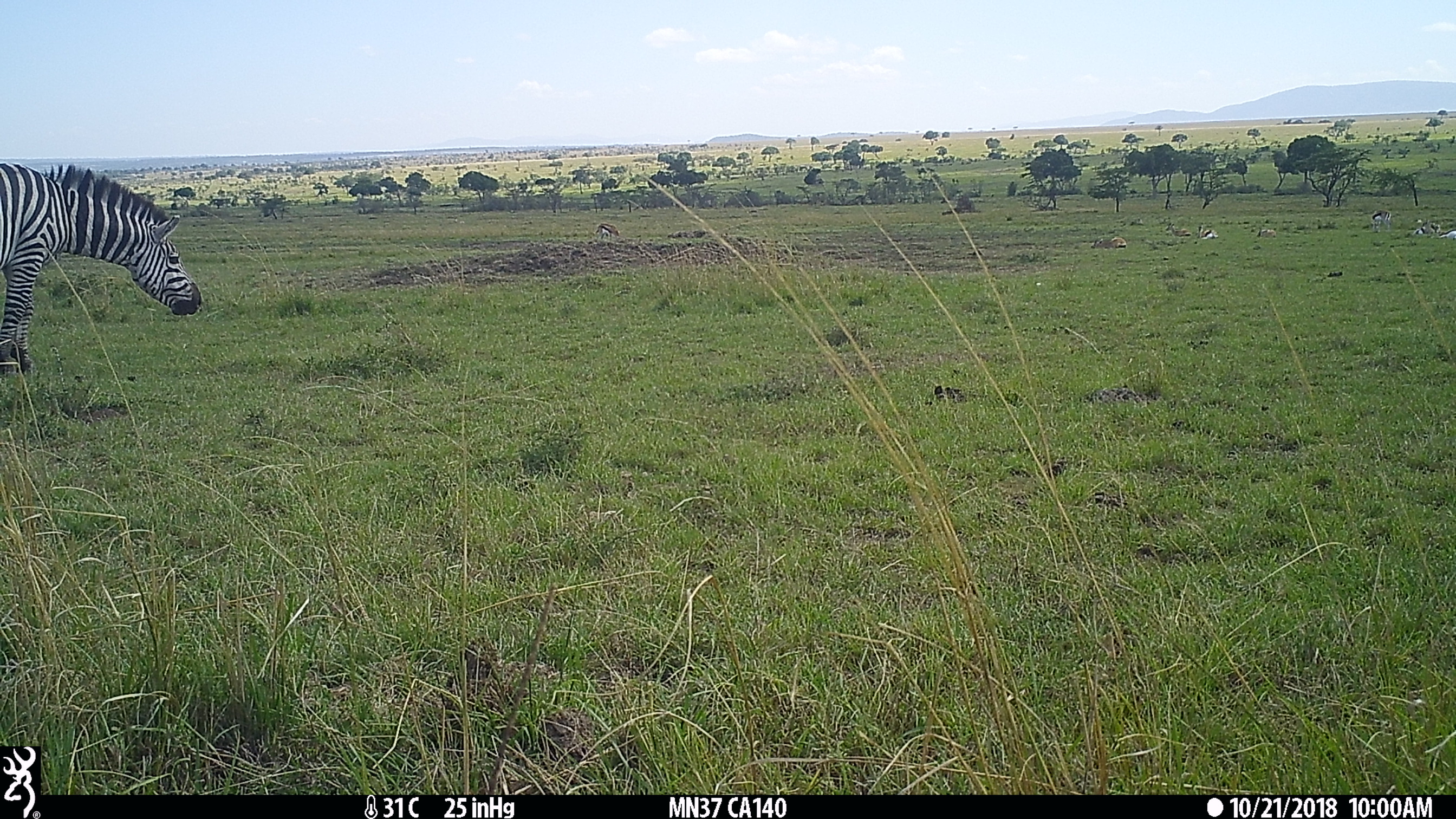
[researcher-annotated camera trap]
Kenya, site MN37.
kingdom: Animalia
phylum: Chordata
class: Mammalia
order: Perissodactyla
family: Equidae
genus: Equus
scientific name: Equus quagga burchellii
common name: burchell's zebra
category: zebra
Zebra (burchell's zebra) (Equus quagga burchellii).